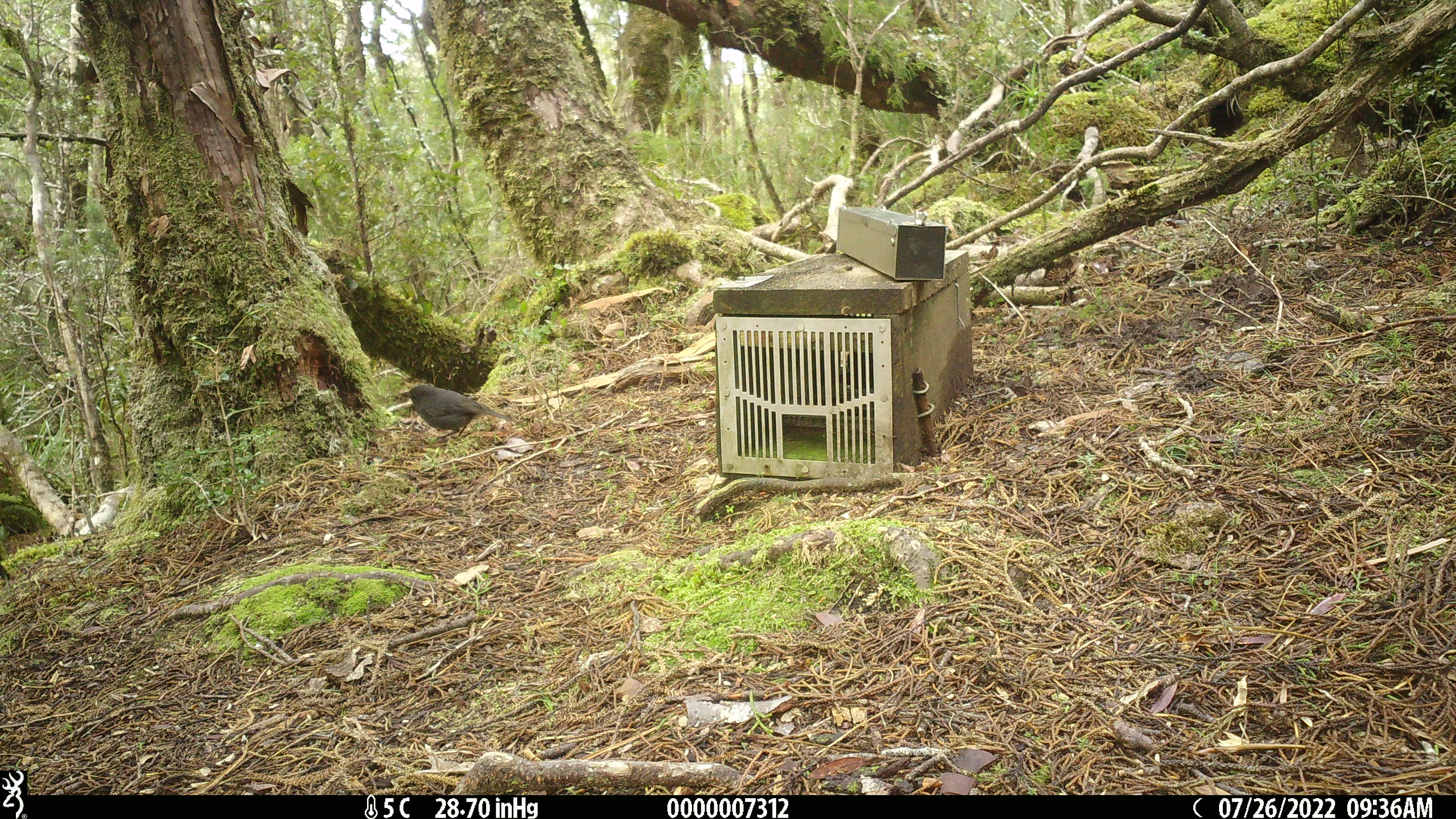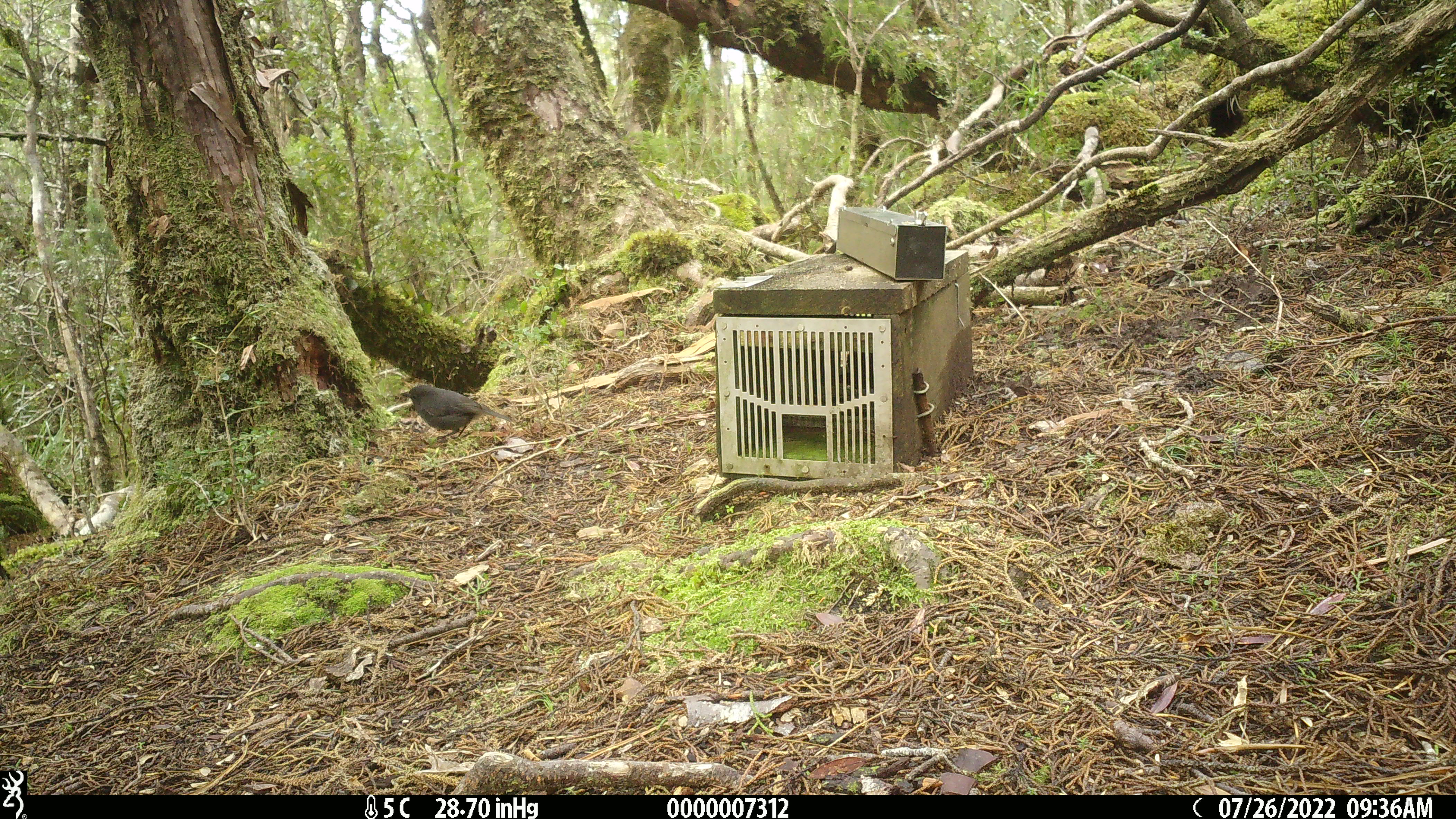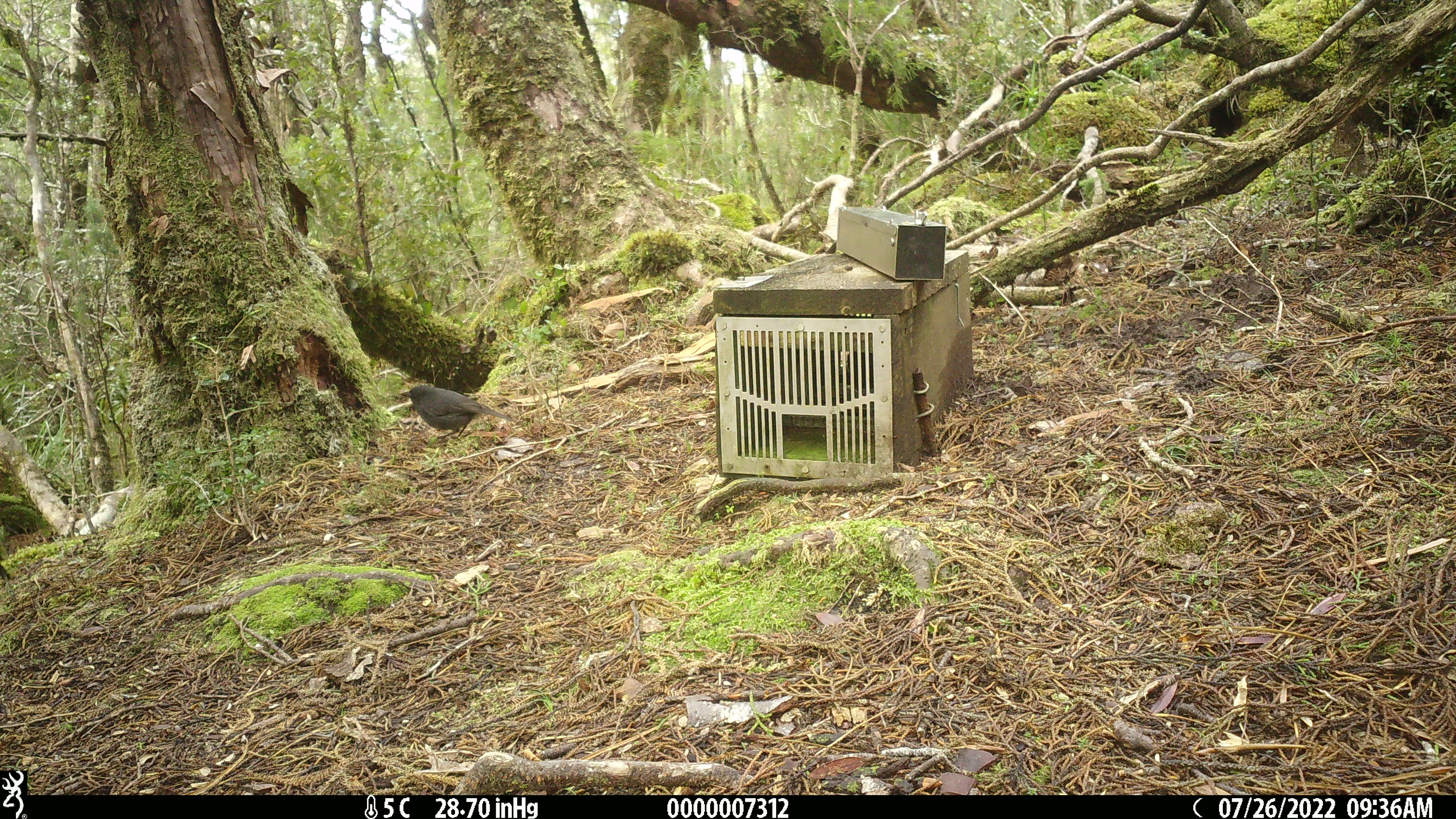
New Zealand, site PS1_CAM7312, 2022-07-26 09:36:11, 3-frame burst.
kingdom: Animalia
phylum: Chordata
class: Aves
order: Passeriformes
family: Petroicidae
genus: Petroica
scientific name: Petroica australis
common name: new zealand robin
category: robin